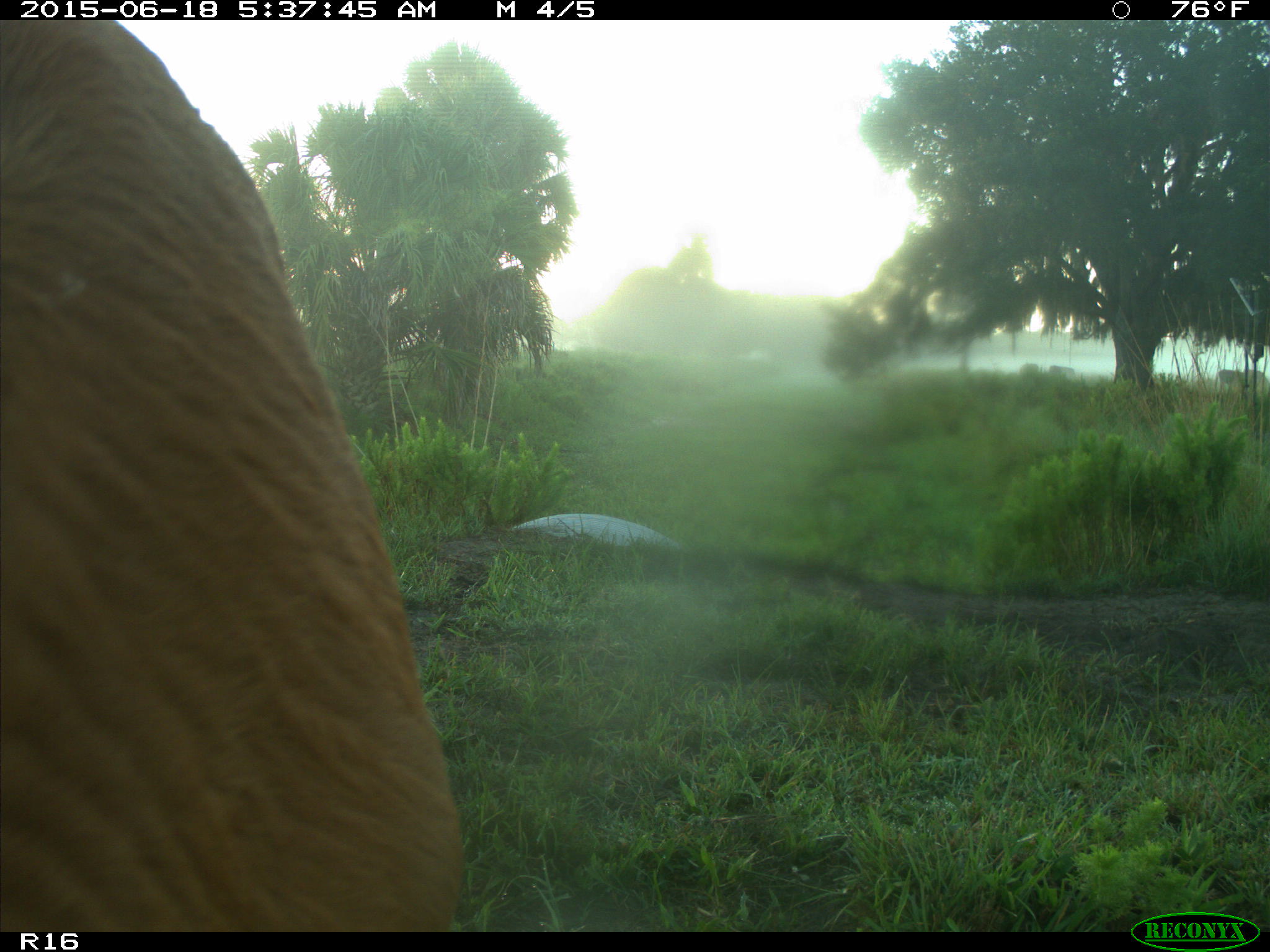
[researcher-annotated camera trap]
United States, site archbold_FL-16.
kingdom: Animalia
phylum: Chordata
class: Mammalia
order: Artiodactyla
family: Bovidae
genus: Bos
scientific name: Bos taurus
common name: domestic cow